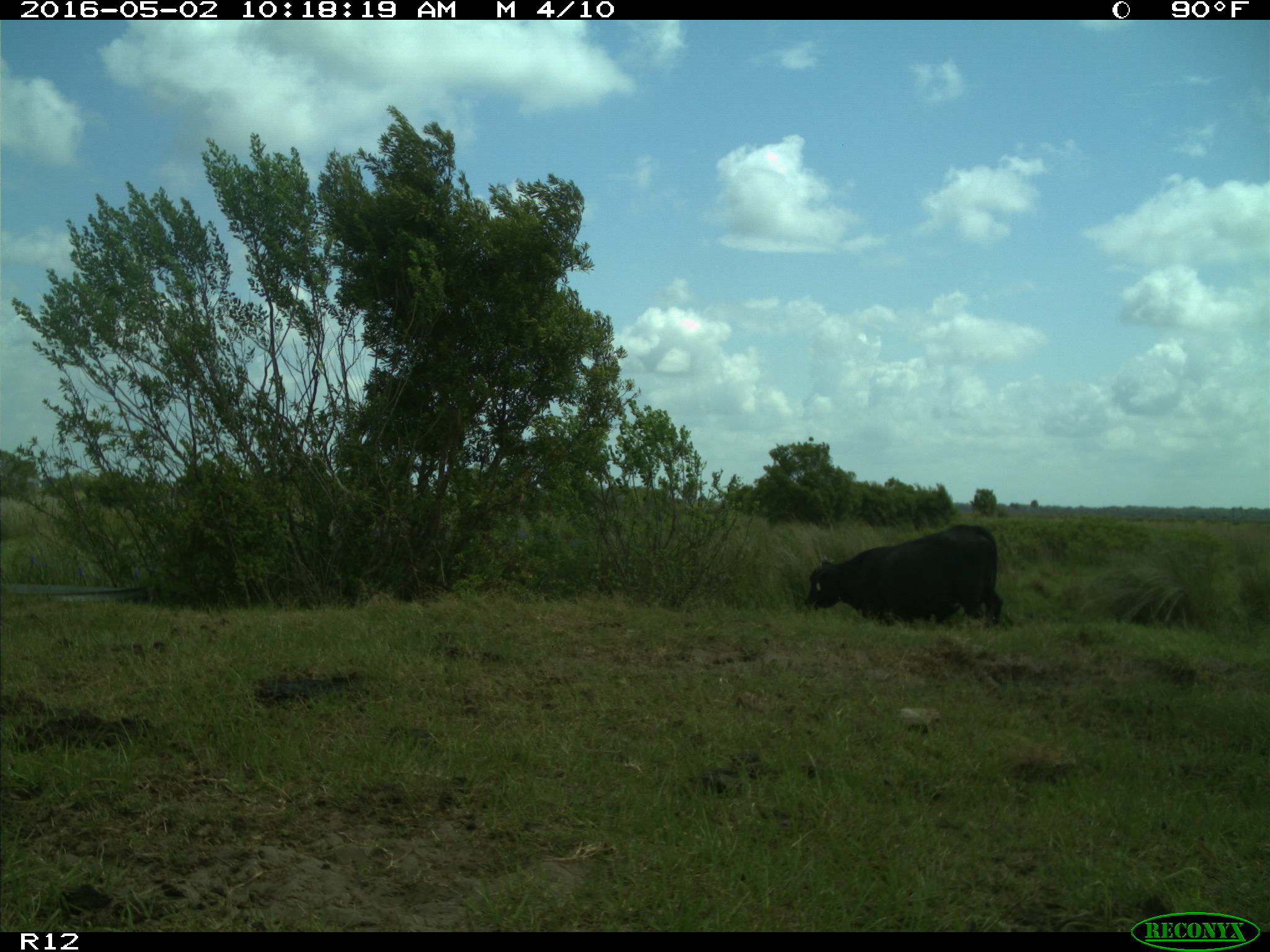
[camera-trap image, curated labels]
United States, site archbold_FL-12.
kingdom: Animalia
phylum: Chordata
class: Mammalia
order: Artiodactyla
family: Bovidae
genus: Bos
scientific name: Bos taurus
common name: domestic cow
Bos taurus (domestic cow).